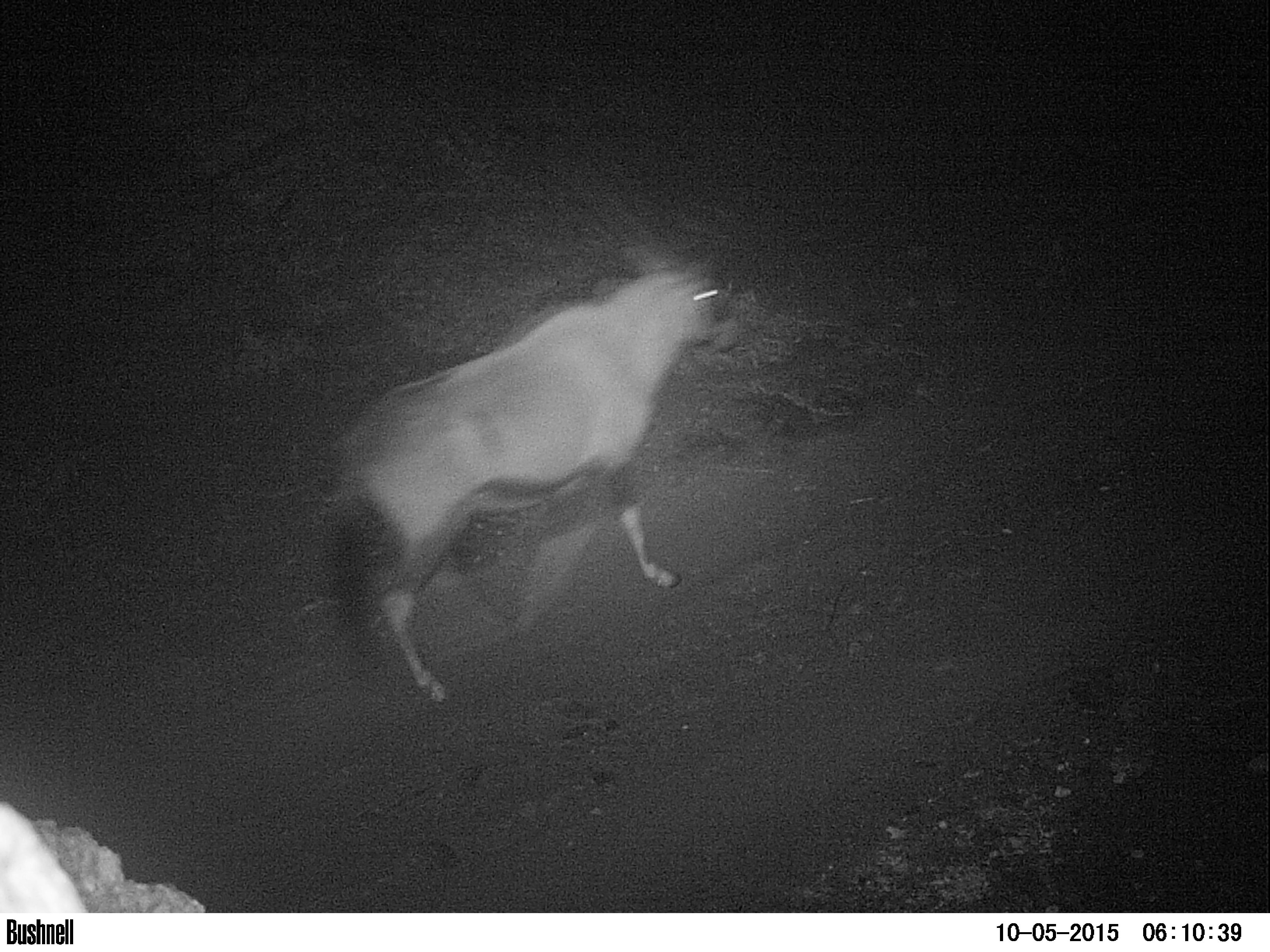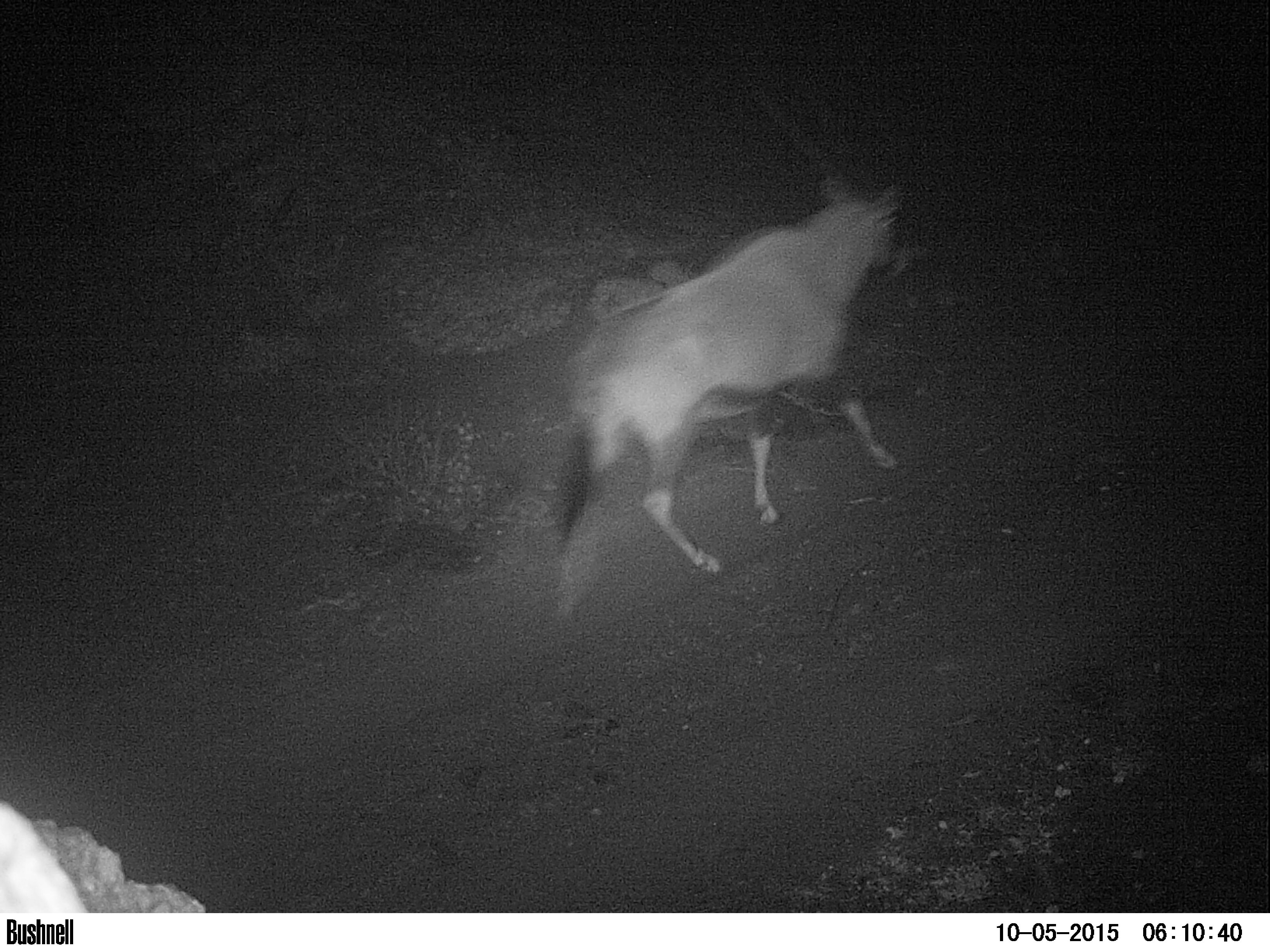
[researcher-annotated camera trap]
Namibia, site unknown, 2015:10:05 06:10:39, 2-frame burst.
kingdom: Animalia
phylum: Chordata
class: Mammalia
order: Artiodactyla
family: Bovidae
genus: Oryx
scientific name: Oryx gazella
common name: gemsbok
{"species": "Oryx gazella (gemsbok)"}